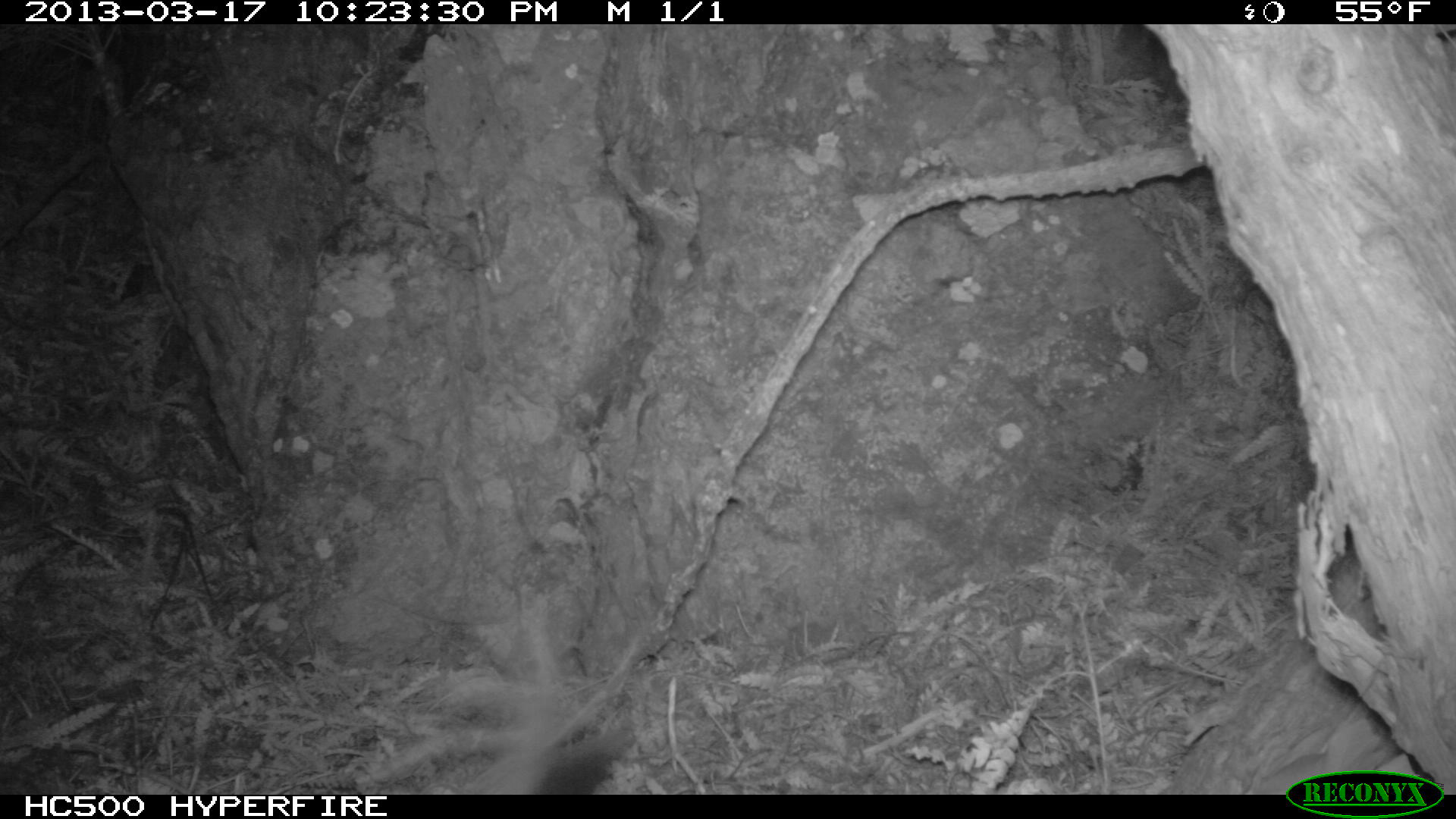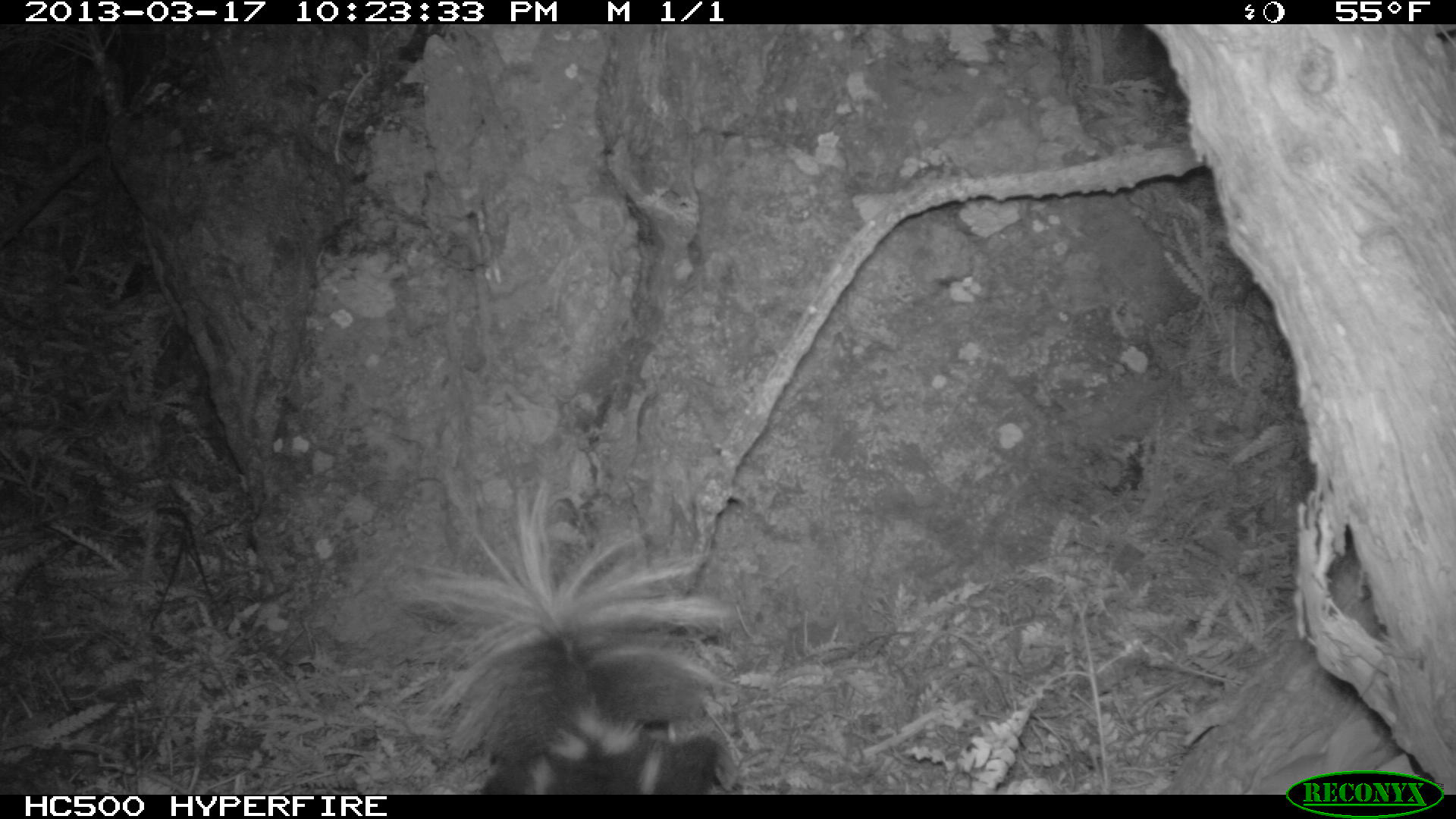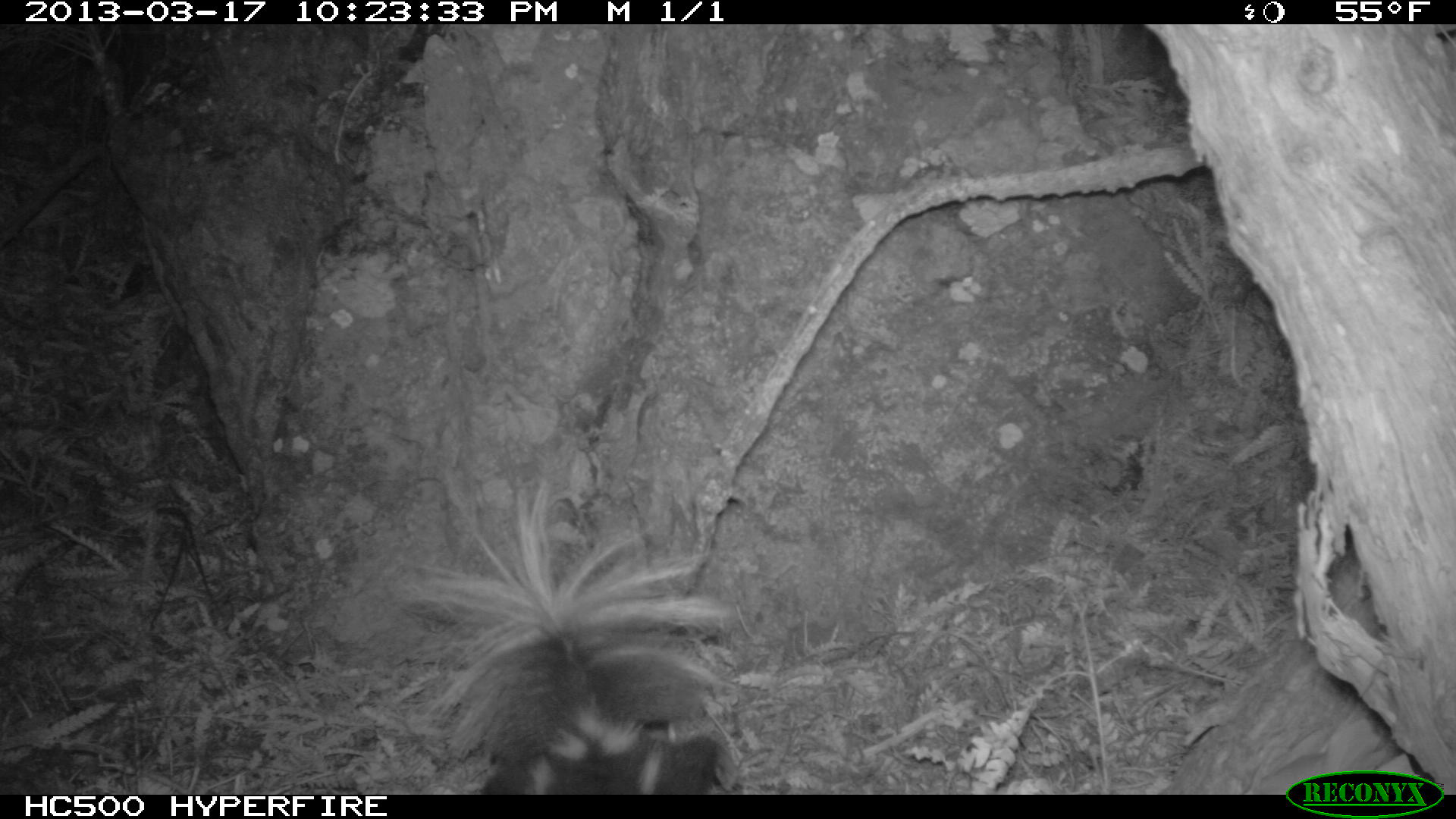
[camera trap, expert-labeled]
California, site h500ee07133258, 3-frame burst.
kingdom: Animalia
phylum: Chordata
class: Mammalia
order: Carnivora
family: Mephitidae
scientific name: Mephitidae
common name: skunk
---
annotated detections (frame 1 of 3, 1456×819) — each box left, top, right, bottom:
skunk: 455, 585, 632, 792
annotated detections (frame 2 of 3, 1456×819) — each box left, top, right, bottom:
skunk: 404, 472, 747, 793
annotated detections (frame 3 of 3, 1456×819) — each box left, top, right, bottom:
skunk: 394, 478, 733, 794